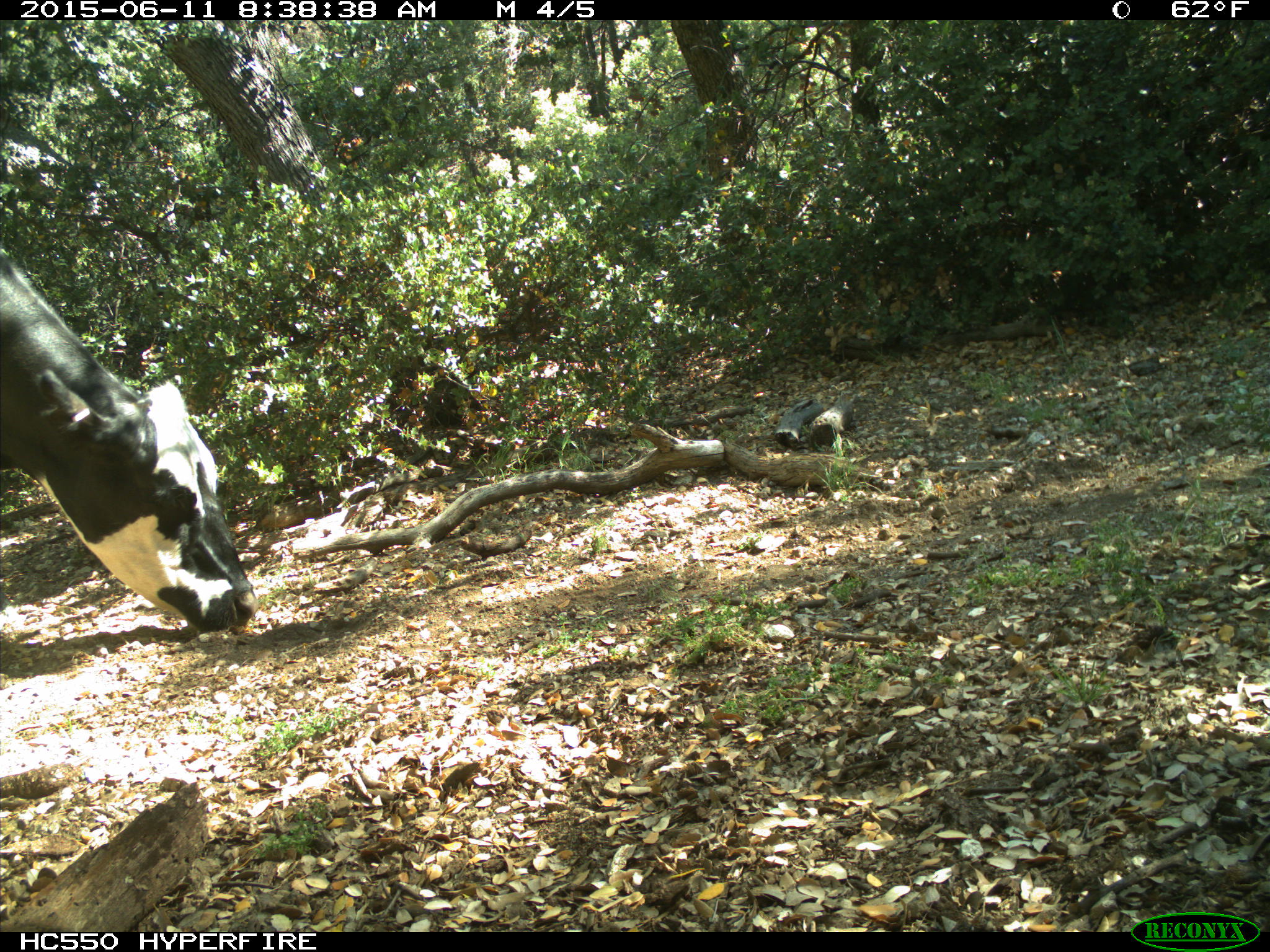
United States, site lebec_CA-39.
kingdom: Animalia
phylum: Chordata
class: Mammalia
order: Artiodactyla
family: Bovidae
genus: Bos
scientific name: Bos taurus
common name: domestic cow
Bos taurus (domestic cow).